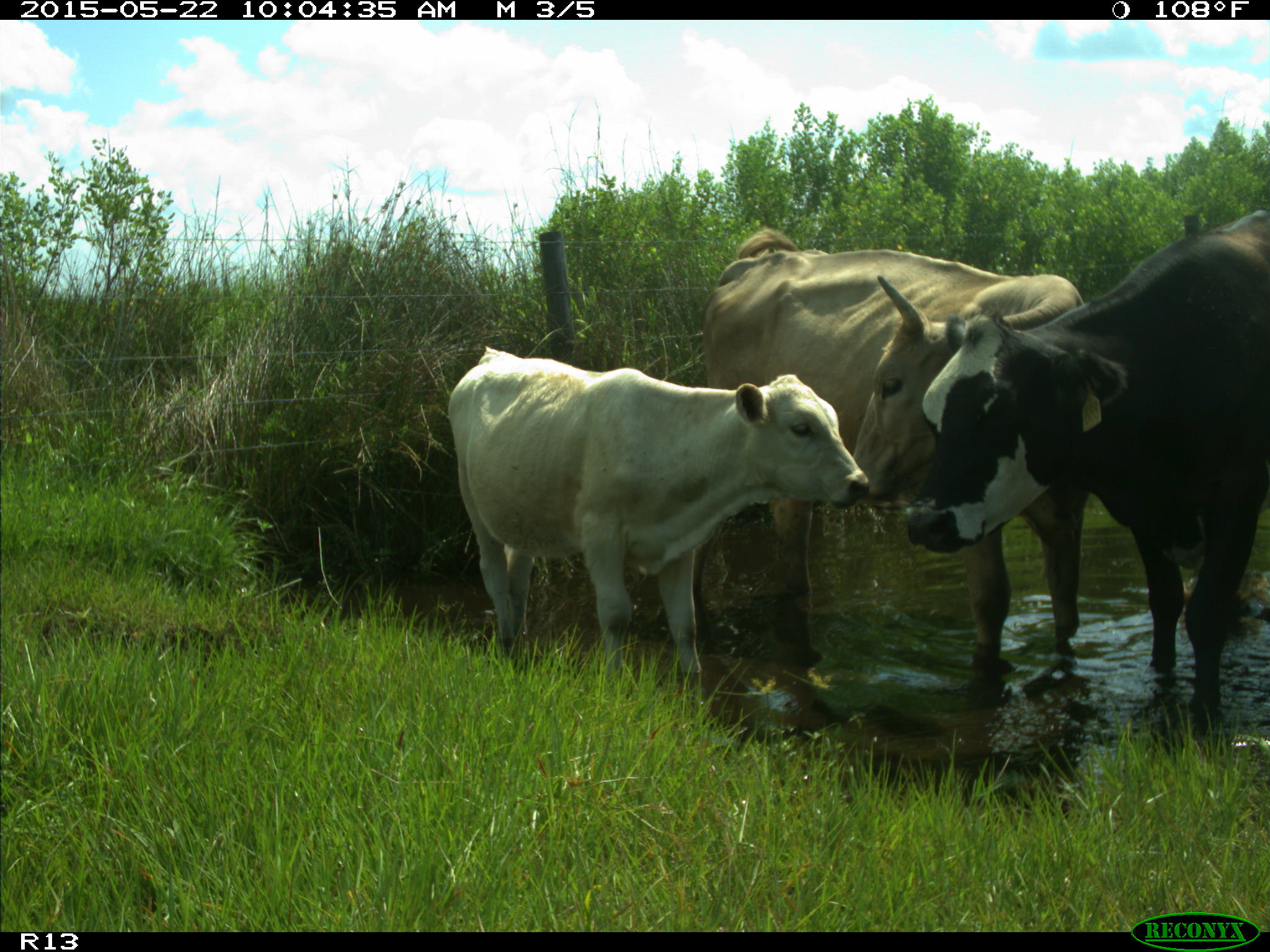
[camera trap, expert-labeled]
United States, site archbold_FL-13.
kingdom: Animalia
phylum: Chordata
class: Mammalia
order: Artiodactyla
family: Bovidae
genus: Bos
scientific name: Bos taurus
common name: domestic cow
Bos taurus (domestic cow).